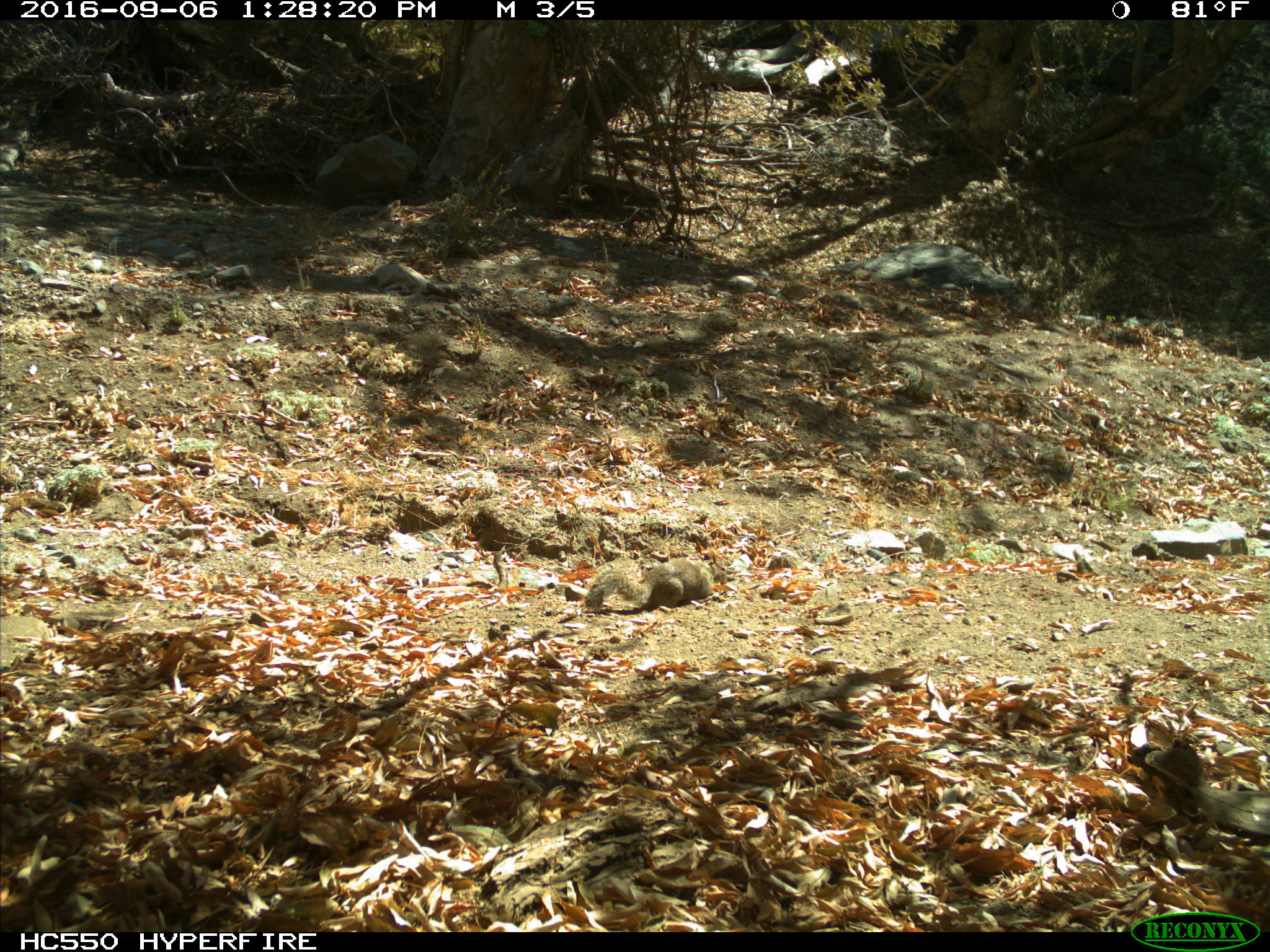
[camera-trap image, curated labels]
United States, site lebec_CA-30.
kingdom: Animalia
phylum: Chordata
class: Mammalia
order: Rodentia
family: Sciuridae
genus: Otospermophilus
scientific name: Otospermophilus beecheyi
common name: california ground squirrel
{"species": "Otospermophilus beecheyi (california ground squirrel)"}